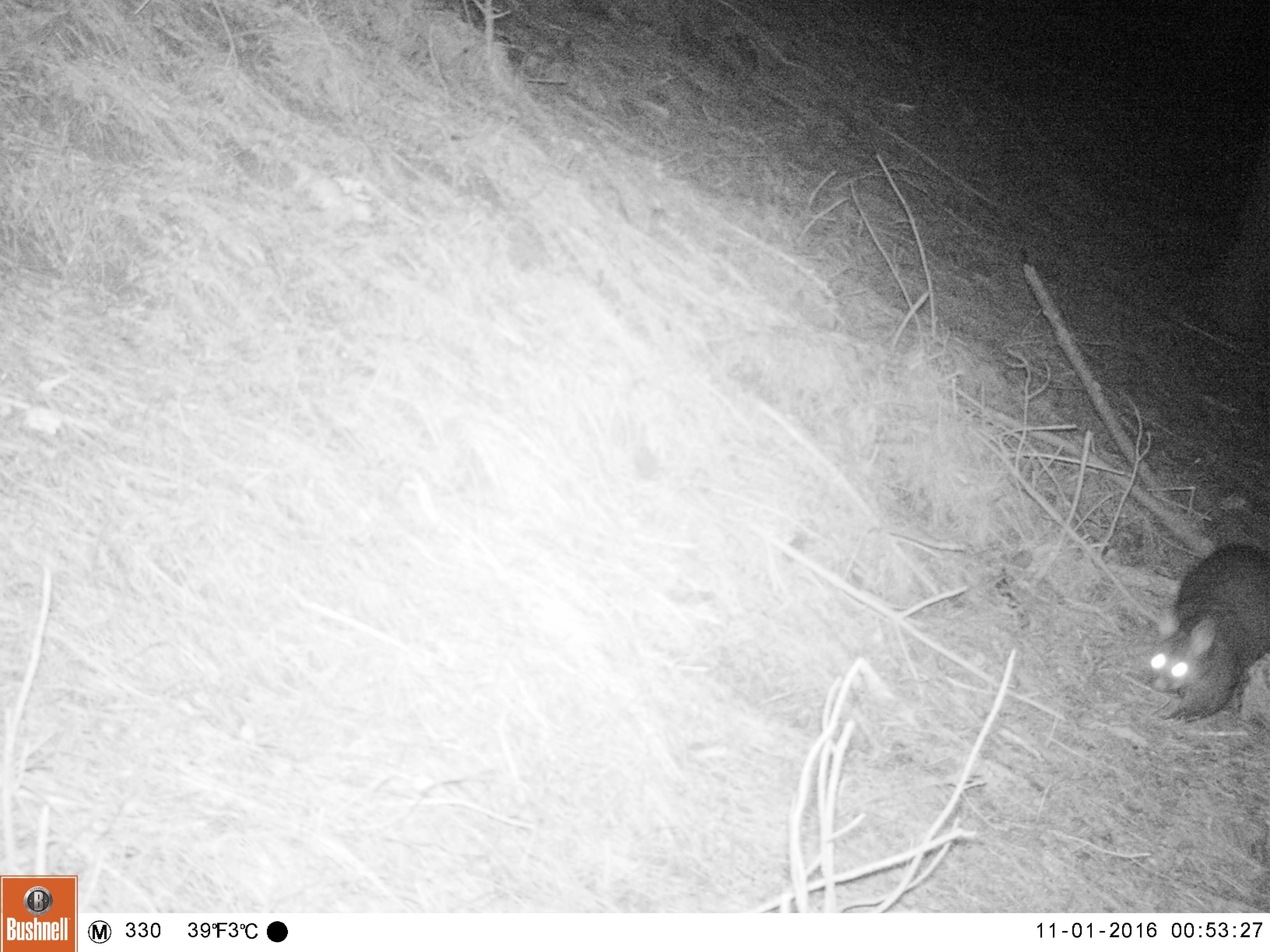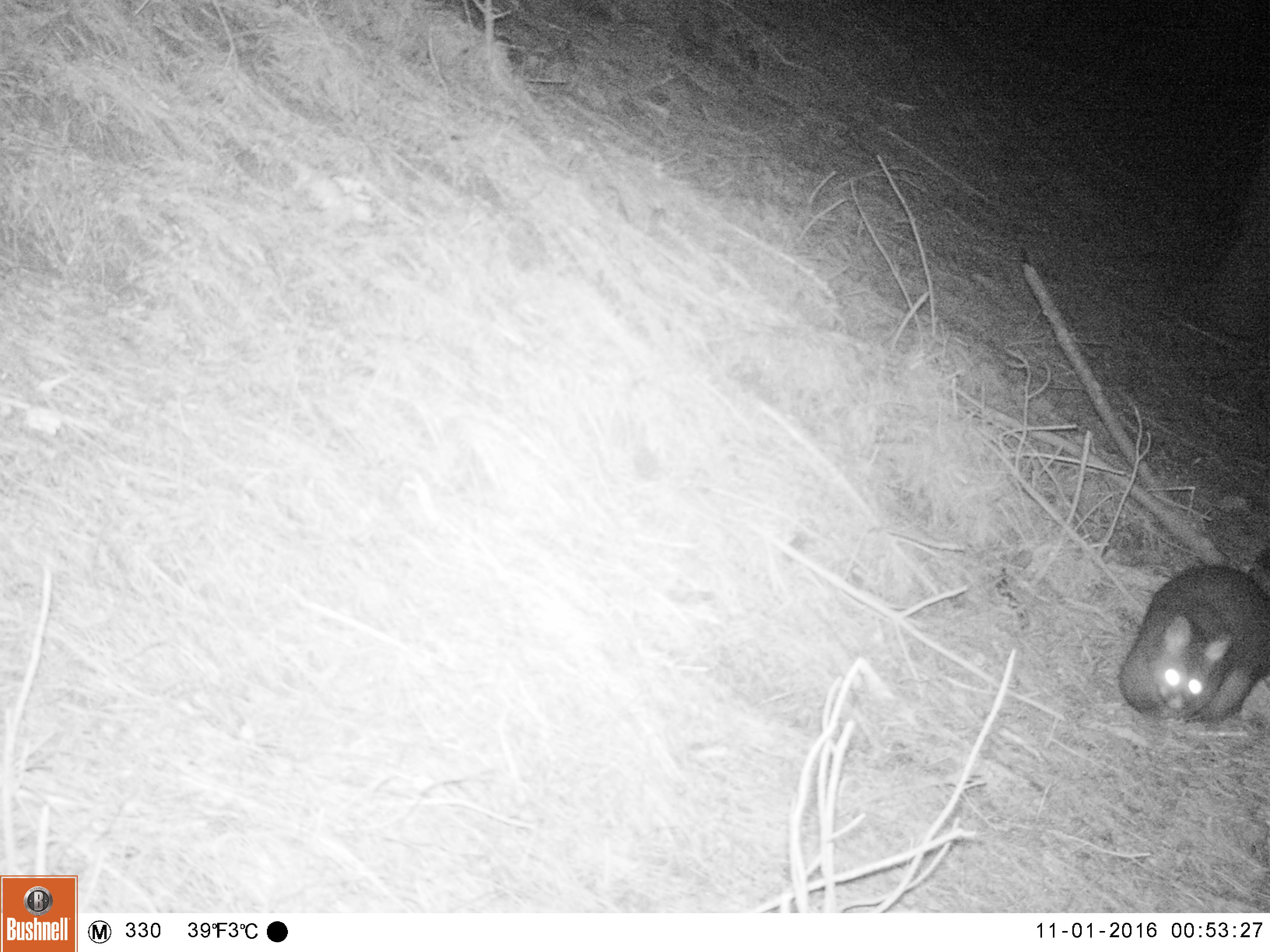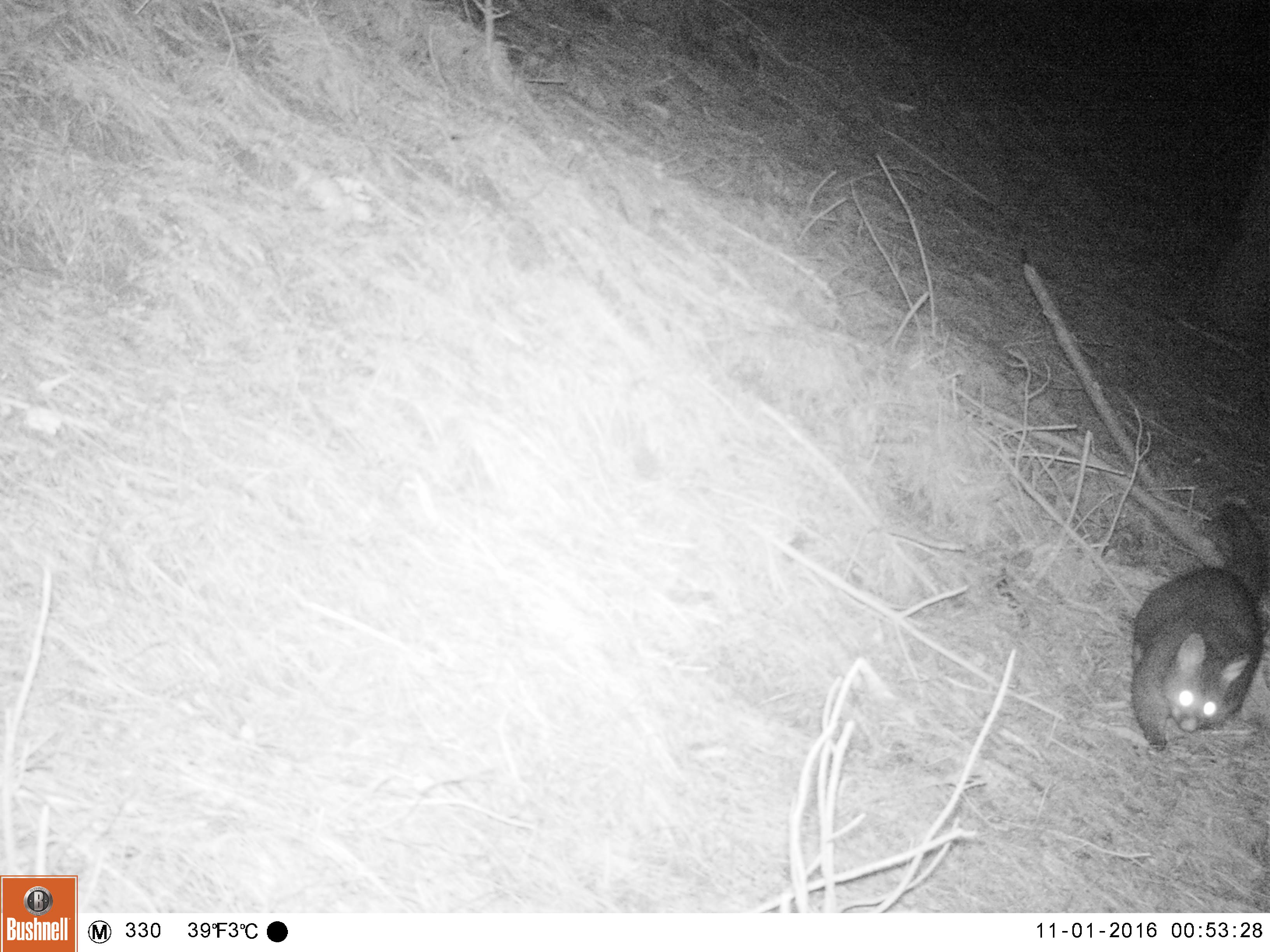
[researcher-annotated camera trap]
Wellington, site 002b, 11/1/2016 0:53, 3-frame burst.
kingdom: Animalia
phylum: Chordata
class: Mammalia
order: Didelphimorphia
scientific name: Didelphimorphia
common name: possum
Possum (Didelphimorphia).